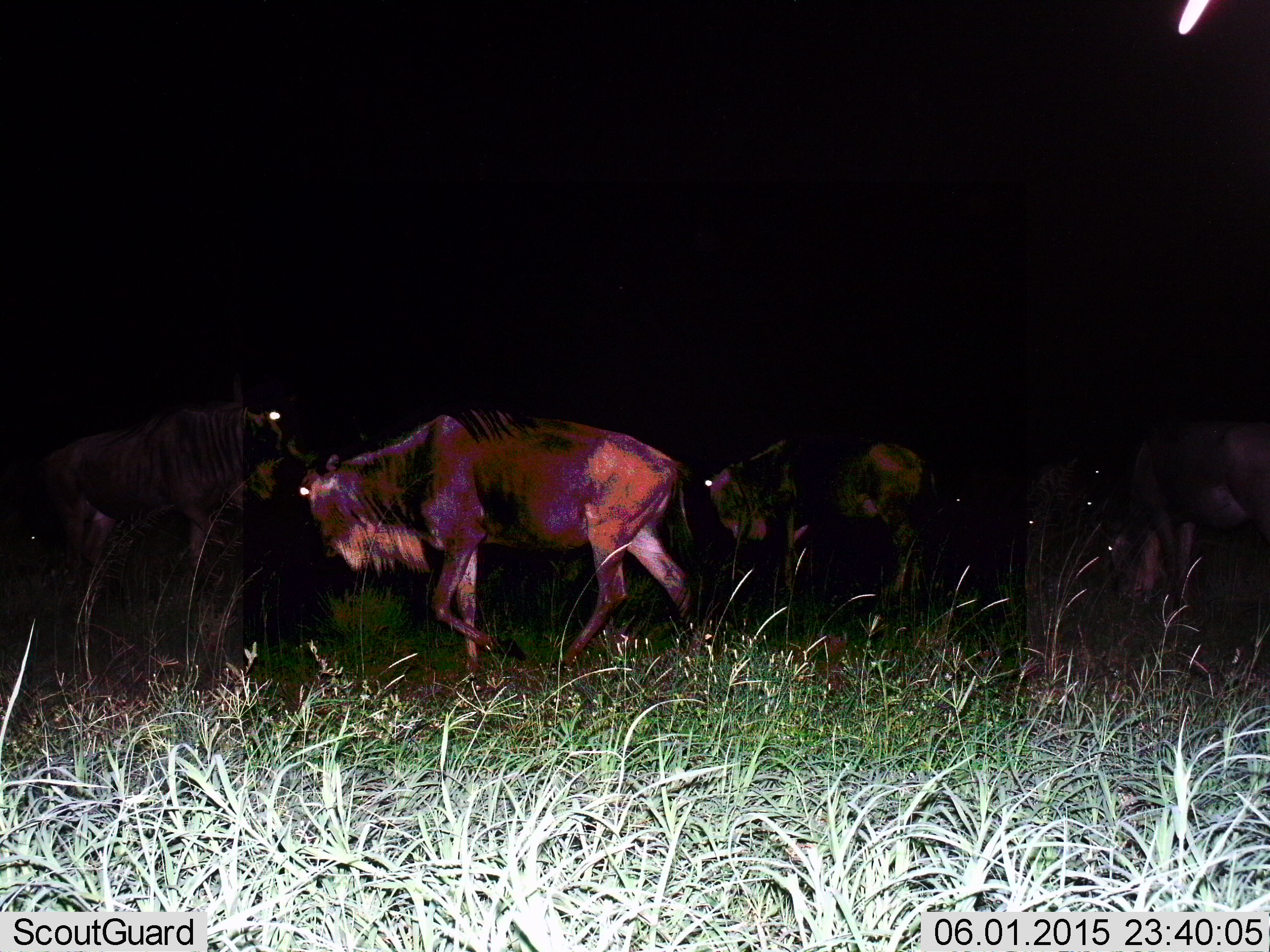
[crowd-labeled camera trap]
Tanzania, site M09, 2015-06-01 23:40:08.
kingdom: Animalia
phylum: Chordata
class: Mammalia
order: Artiodactyla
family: Bovidae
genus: Connochaetes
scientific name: Connochaetes taurinus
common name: blue wildebeest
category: wildebeest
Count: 6.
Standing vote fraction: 70%.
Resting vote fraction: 0%.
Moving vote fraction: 60%.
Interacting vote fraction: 10%.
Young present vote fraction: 0%.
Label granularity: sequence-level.